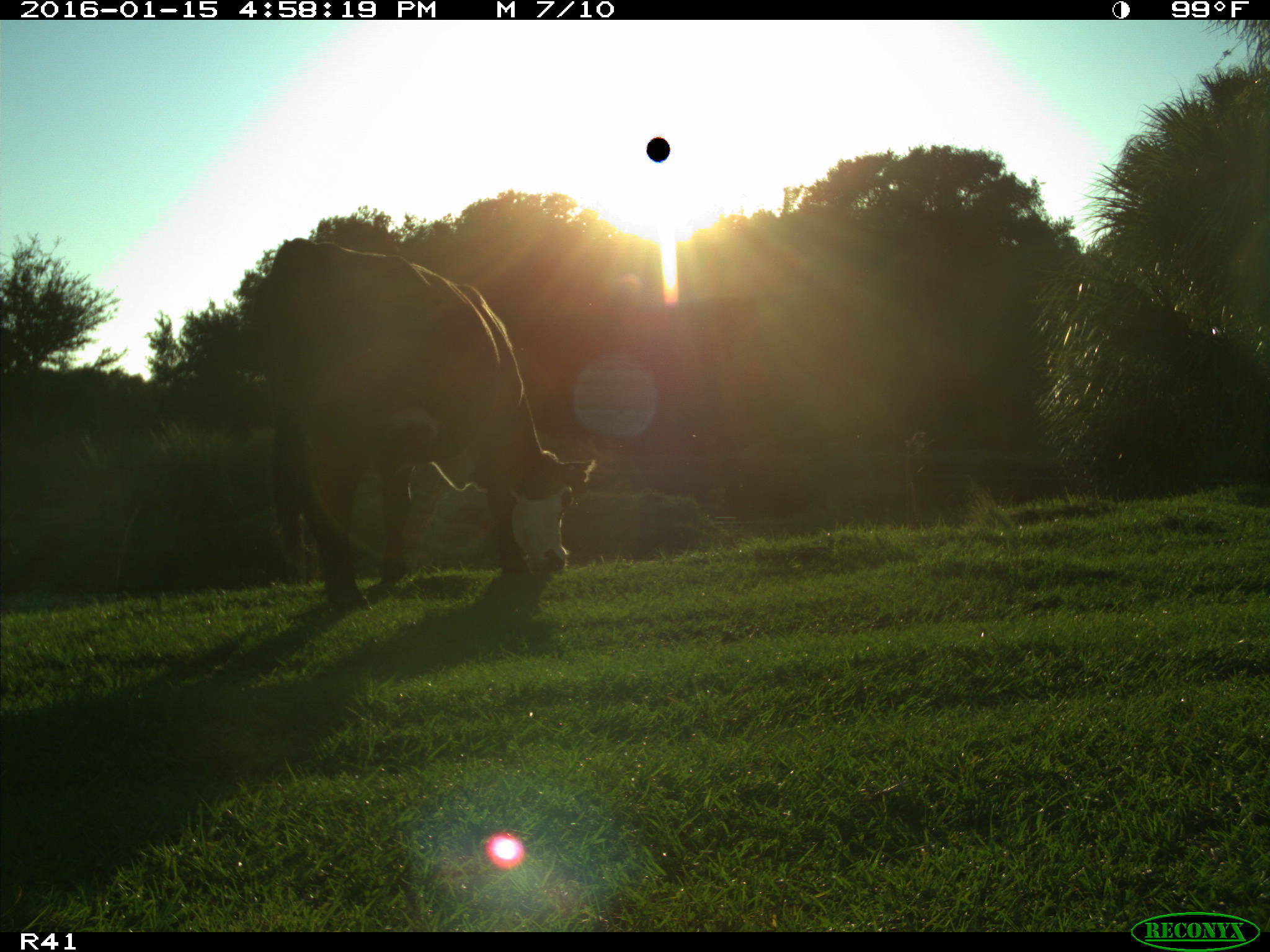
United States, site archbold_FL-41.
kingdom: Animalia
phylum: Chordata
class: Mammalia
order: Artiodactyla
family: Bovidae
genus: Bos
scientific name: Bos taurus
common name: domestic cow